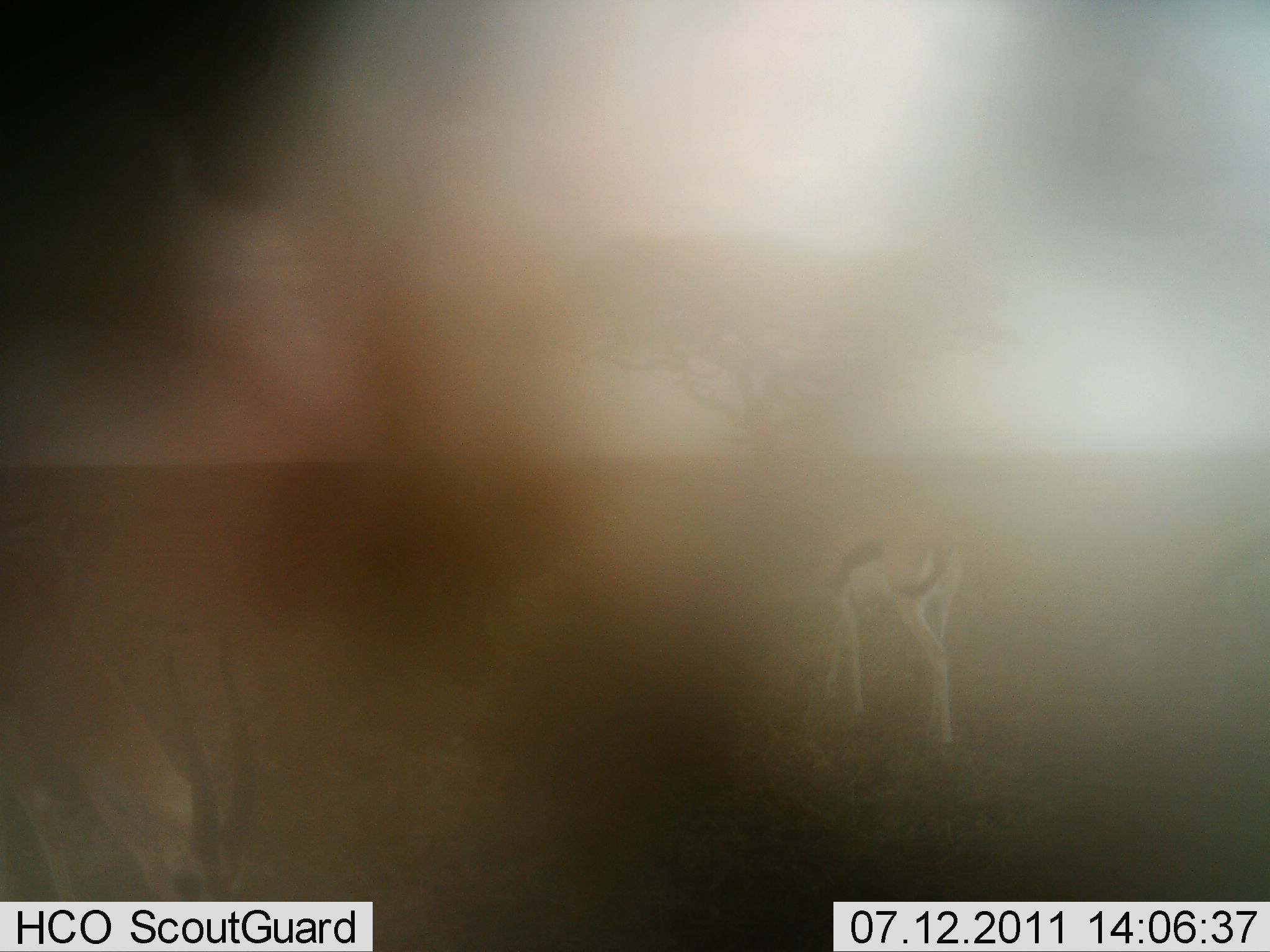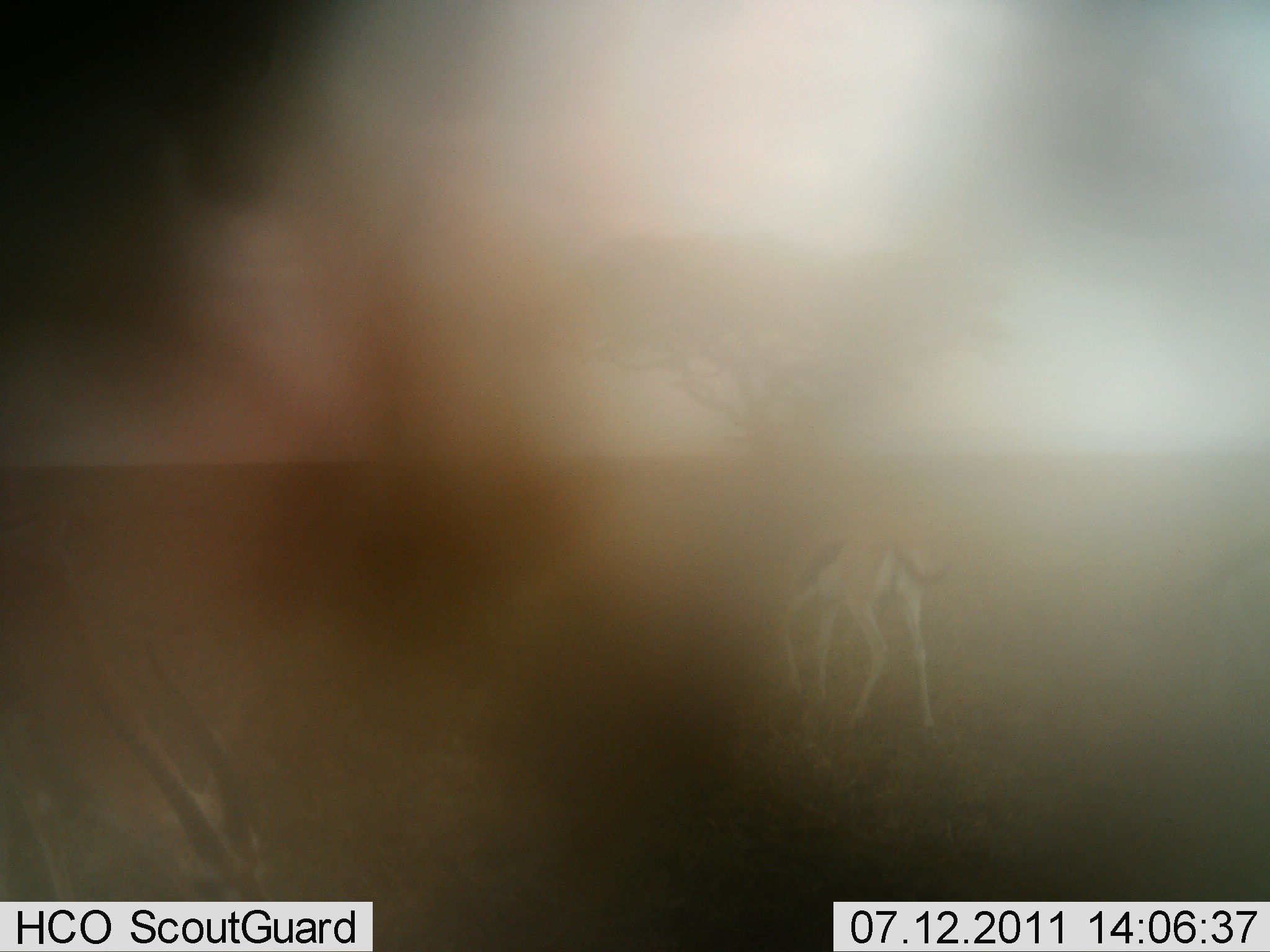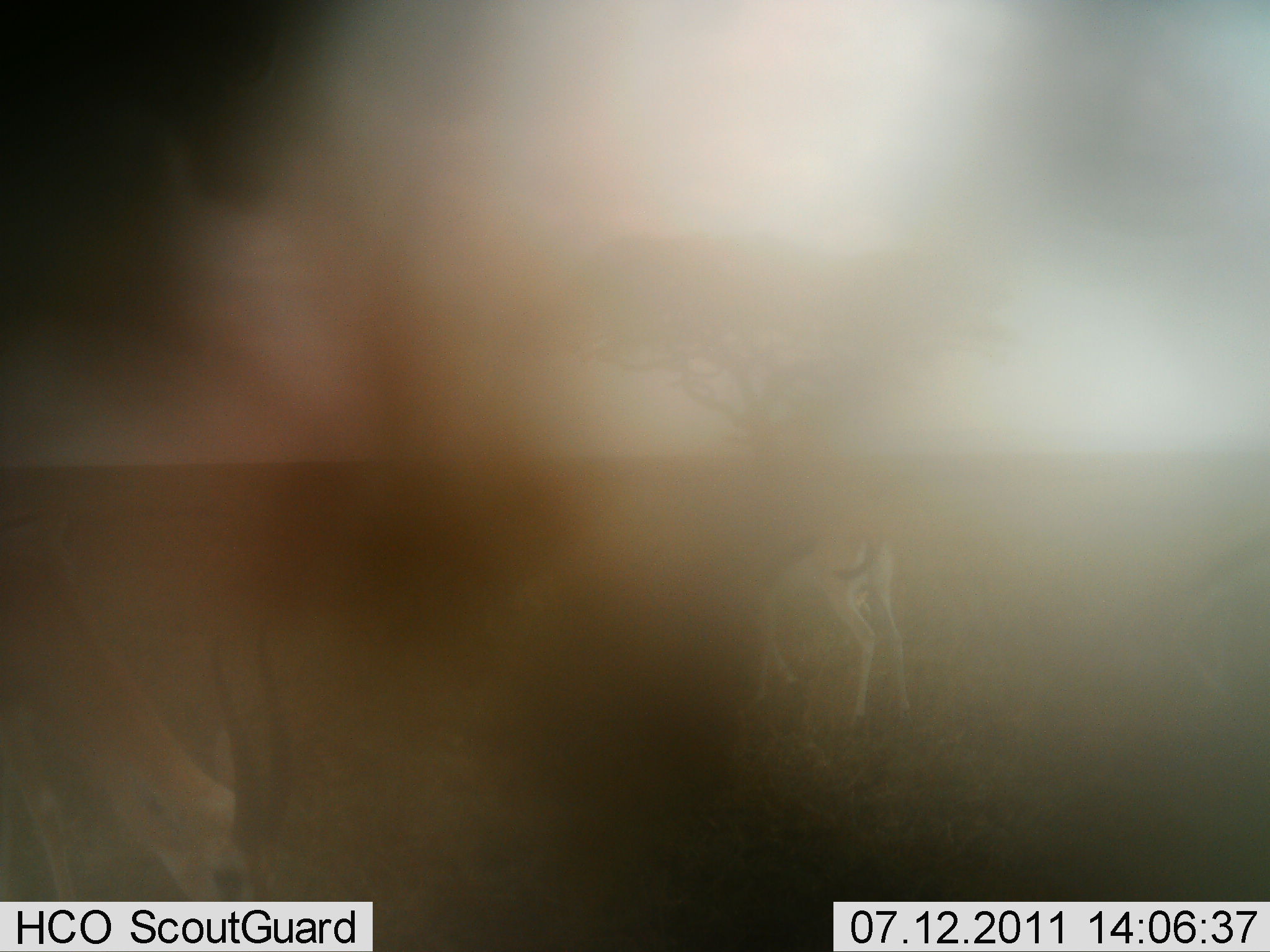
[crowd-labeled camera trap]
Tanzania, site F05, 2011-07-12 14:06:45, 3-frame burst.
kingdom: Animalia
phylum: Chordata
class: Mammalia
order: Artiodactyla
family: Bovidae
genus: Eudorcas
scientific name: Eudorcas thomsonii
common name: thomson's gazelle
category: gazellethomsons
Gazellethomsons (thomson's gazelle) (Eudorcas thomsonii), count 2. Behavior (volunteer vote fractions): standing 58%, resting 0%, moving 17%, interacting 0%. Young present (vote fraction): 0%. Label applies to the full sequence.